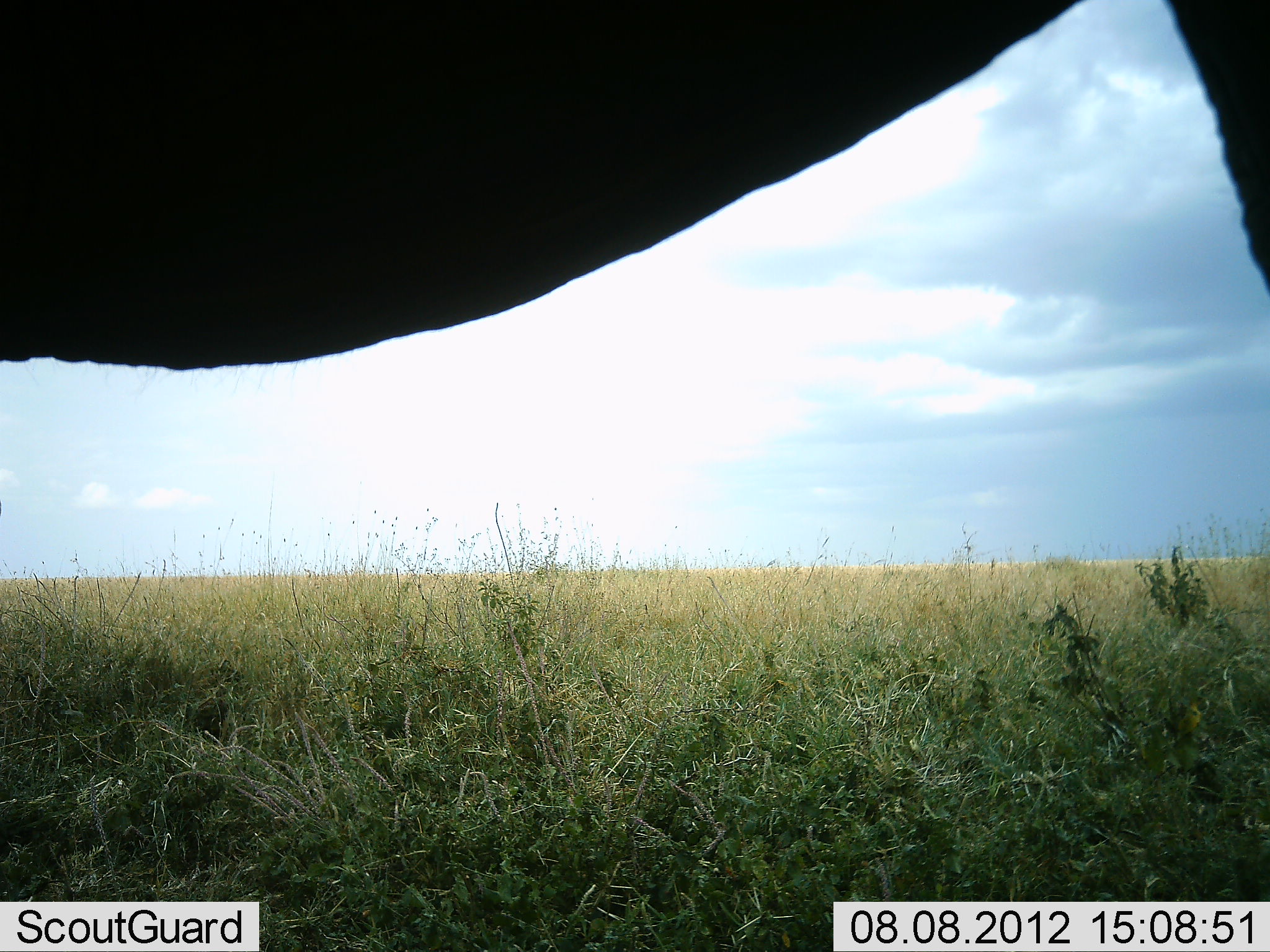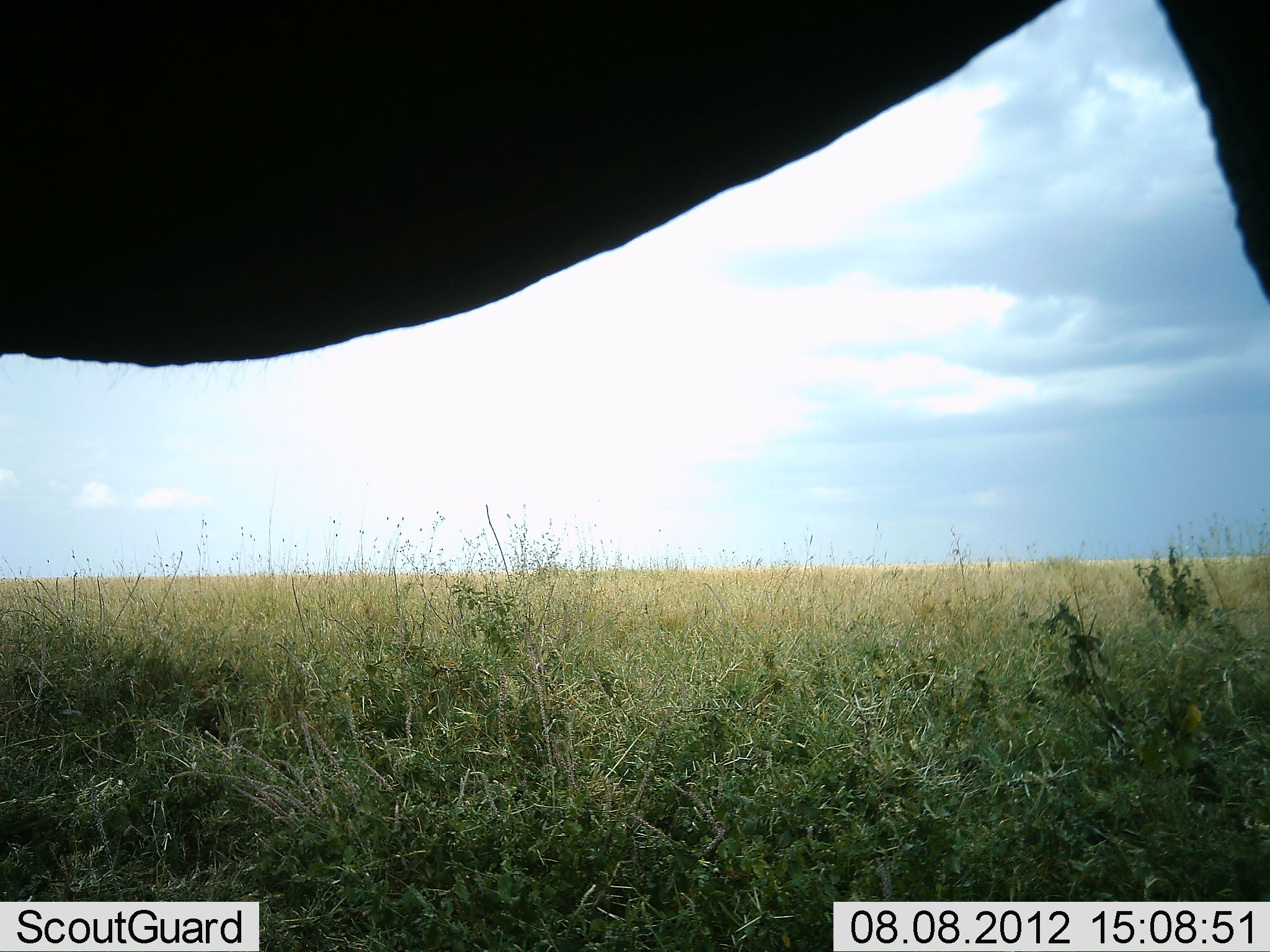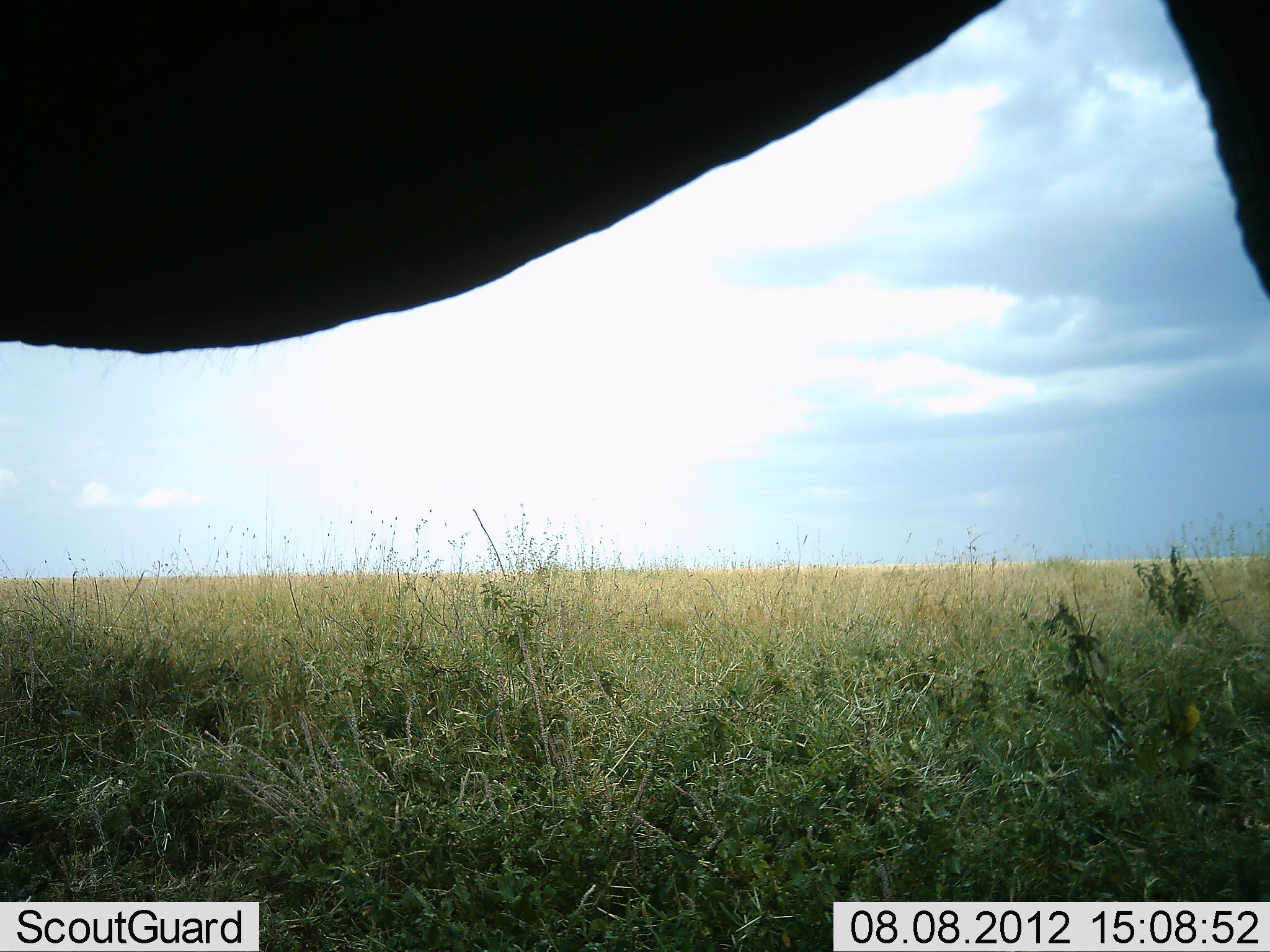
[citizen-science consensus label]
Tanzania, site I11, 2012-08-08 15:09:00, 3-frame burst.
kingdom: Animalia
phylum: Chordata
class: Mammalia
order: Proboscidea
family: Elephantidae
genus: Loxodonta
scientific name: Loxodonta africana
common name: african bush elephant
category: elephant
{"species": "elephant (african bush elephant) (Loxodonta africana)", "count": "1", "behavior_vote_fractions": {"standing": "100%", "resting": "0%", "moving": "0%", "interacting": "0%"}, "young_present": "0%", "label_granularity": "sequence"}